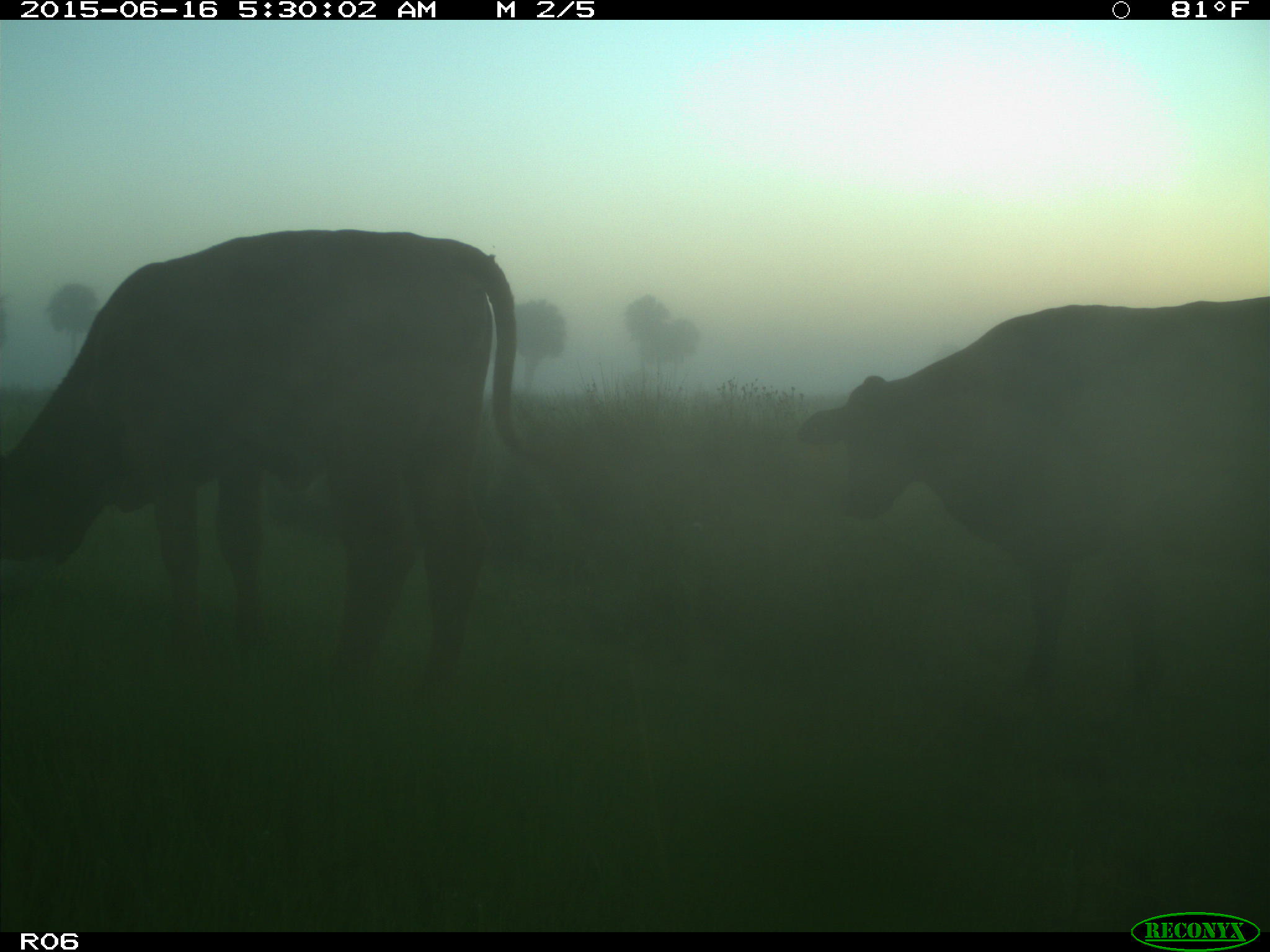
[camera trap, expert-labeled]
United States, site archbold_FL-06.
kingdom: Animalia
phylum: Chordata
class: Mammalia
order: Artiodactyla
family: Bovidae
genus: Bos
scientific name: Bos taurus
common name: domestic cow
Bos taurus (domestic cow).